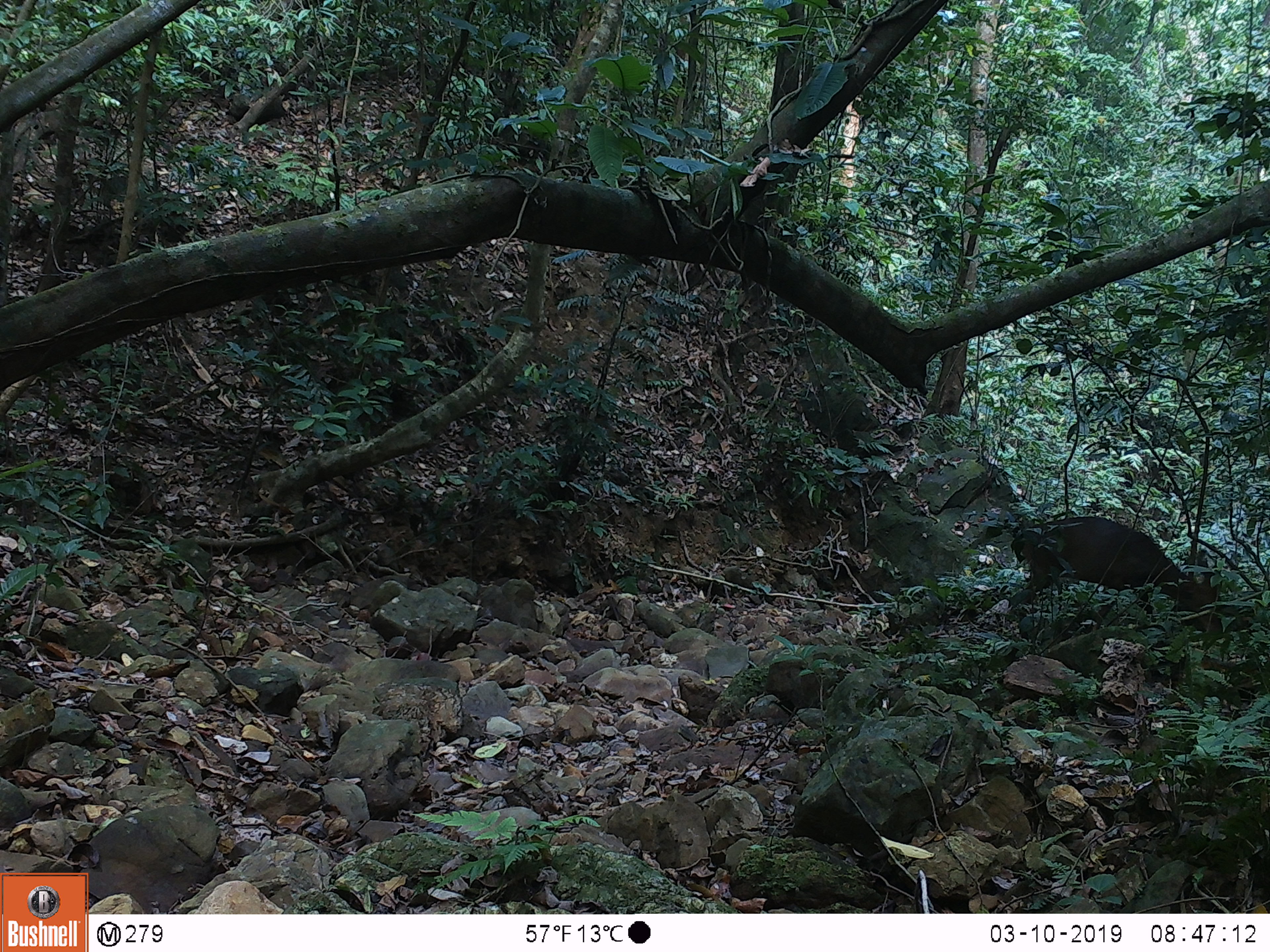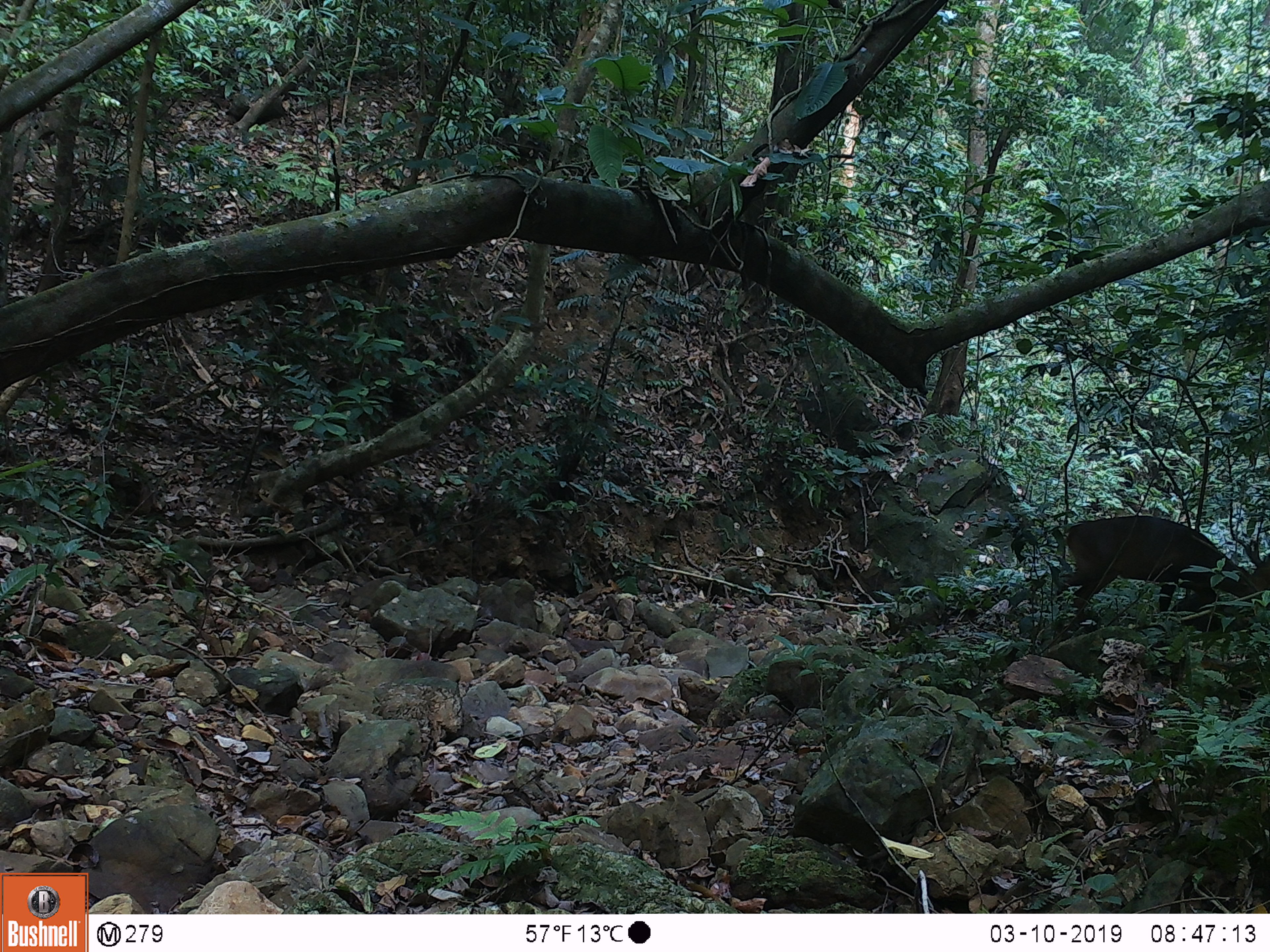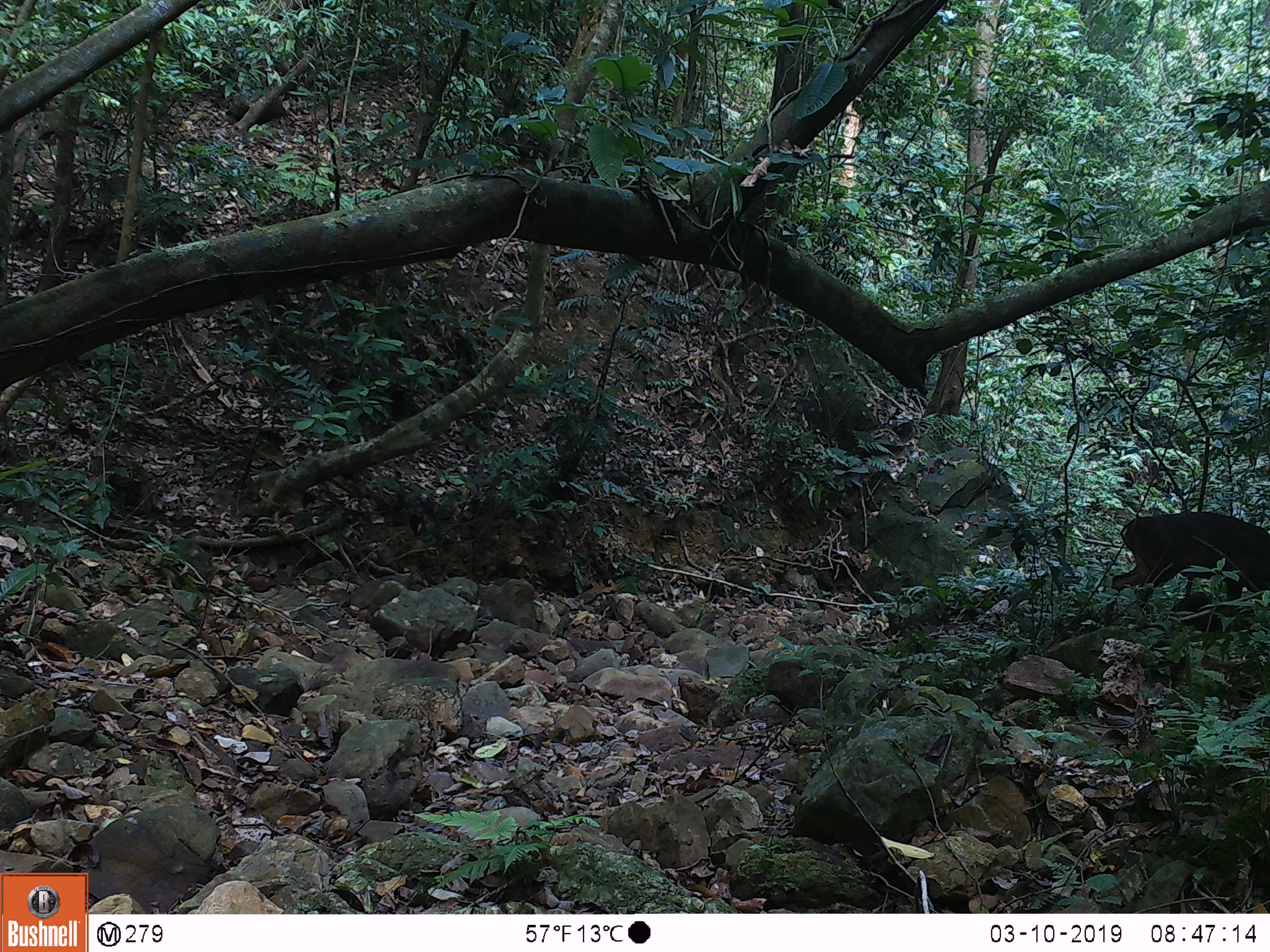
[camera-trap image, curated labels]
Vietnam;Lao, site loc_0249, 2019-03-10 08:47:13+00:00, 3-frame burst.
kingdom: Animalia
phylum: Chordata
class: Mammalia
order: Artiodactyla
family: Cervidae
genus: Muntiacus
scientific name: Muntiacus vuquangensis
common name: large-antlered muntjac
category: large antlered muntjac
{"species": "large antlered muntjac (large-antlered muntjac) (Muntiacus vuquangensis)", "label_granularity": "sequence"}